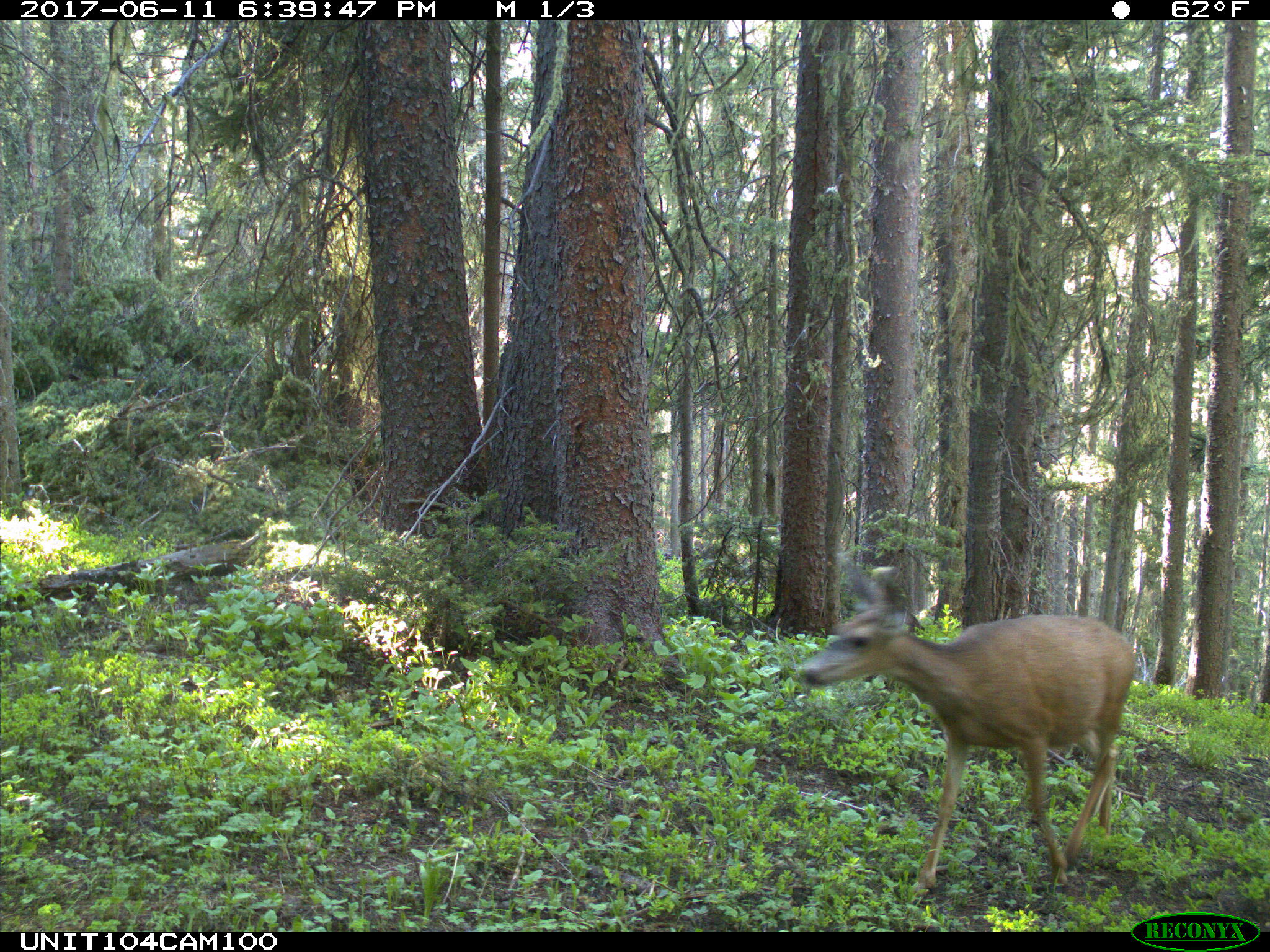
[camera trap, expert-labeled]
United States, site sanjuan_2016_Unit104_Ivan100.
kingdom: Animalia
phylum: Chordata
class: Mammalia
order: Artiodactyla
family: Cervidae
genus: Odocoileus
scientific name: Odocoileus hemionus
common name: mule deer